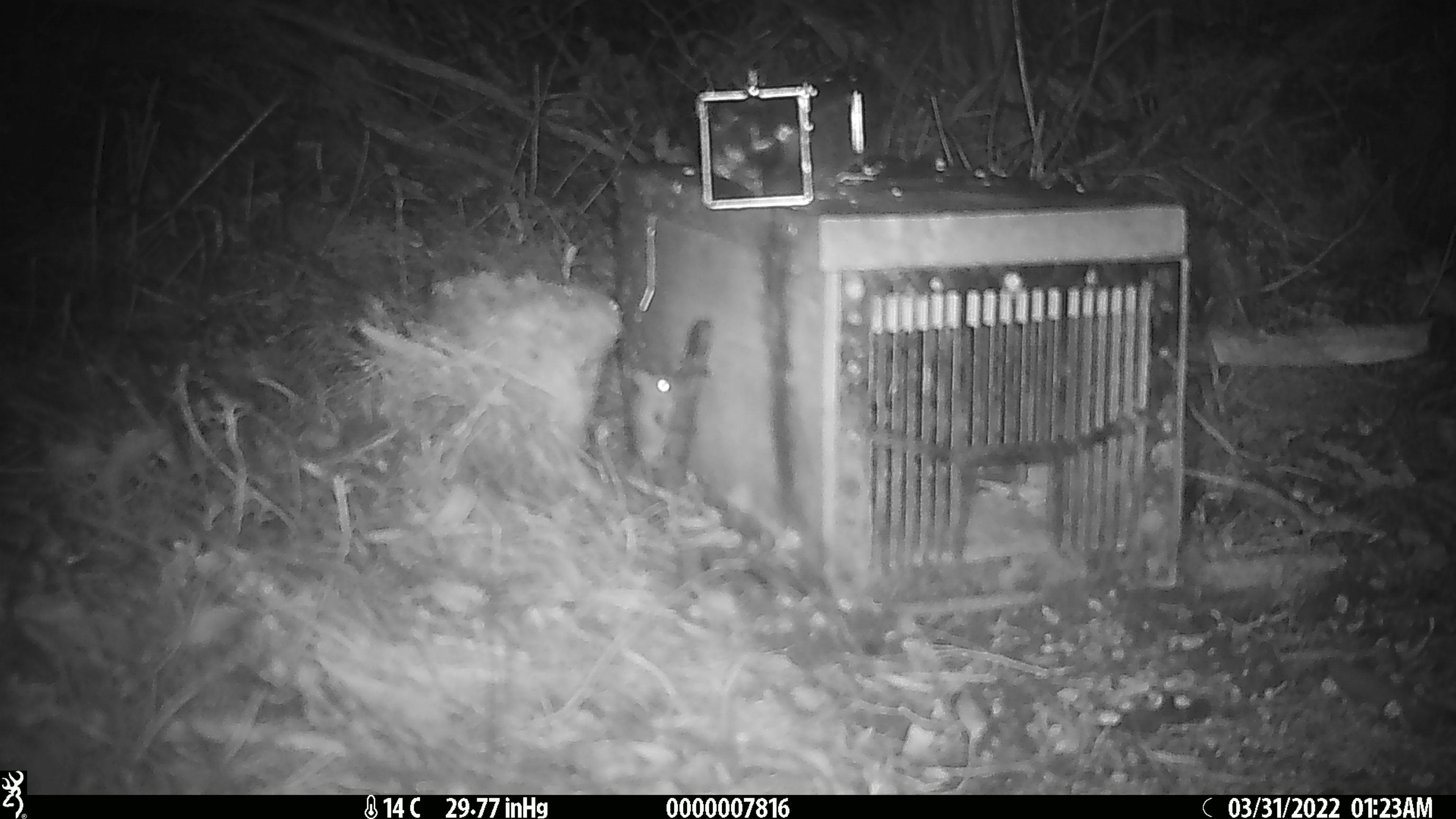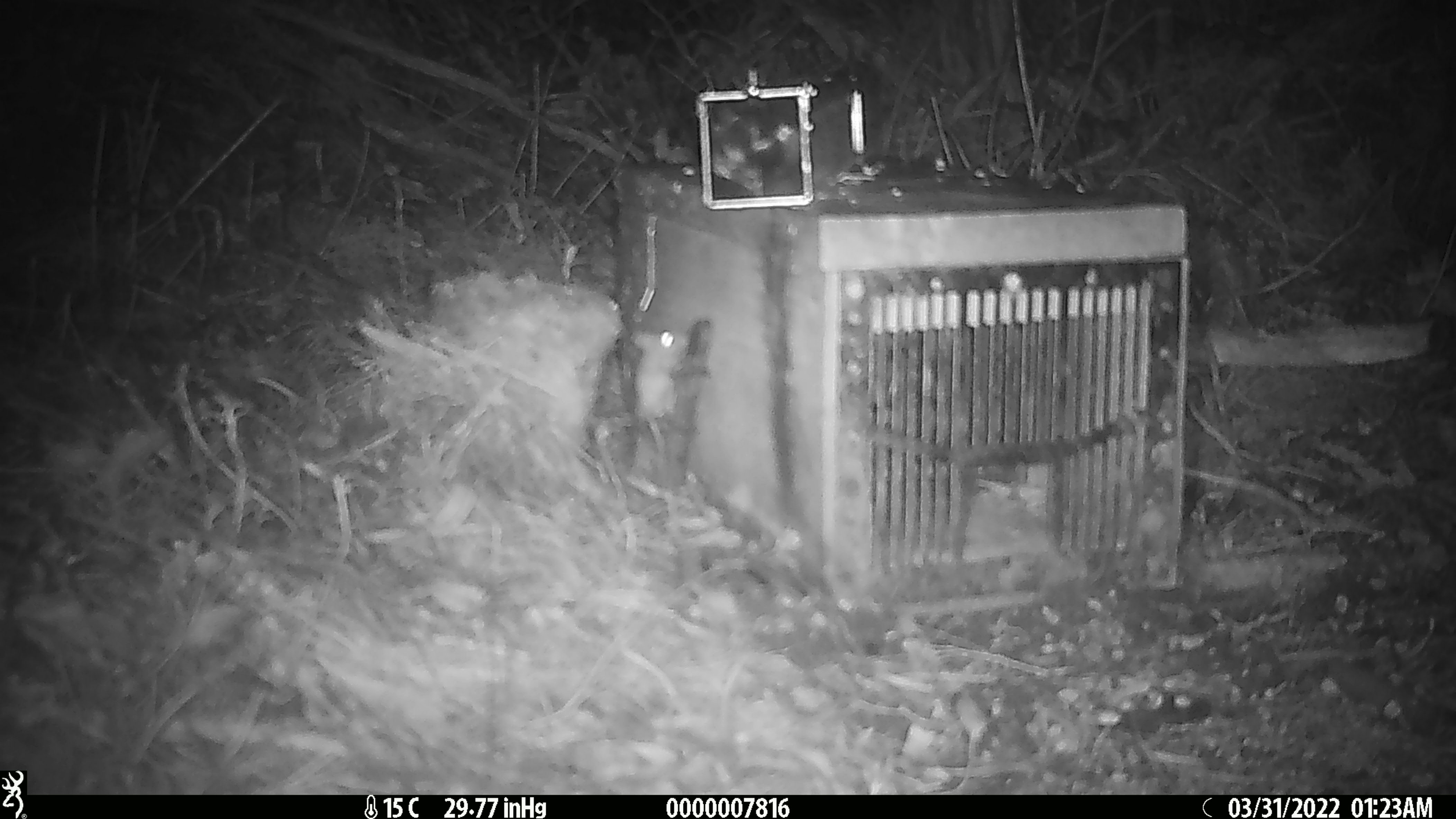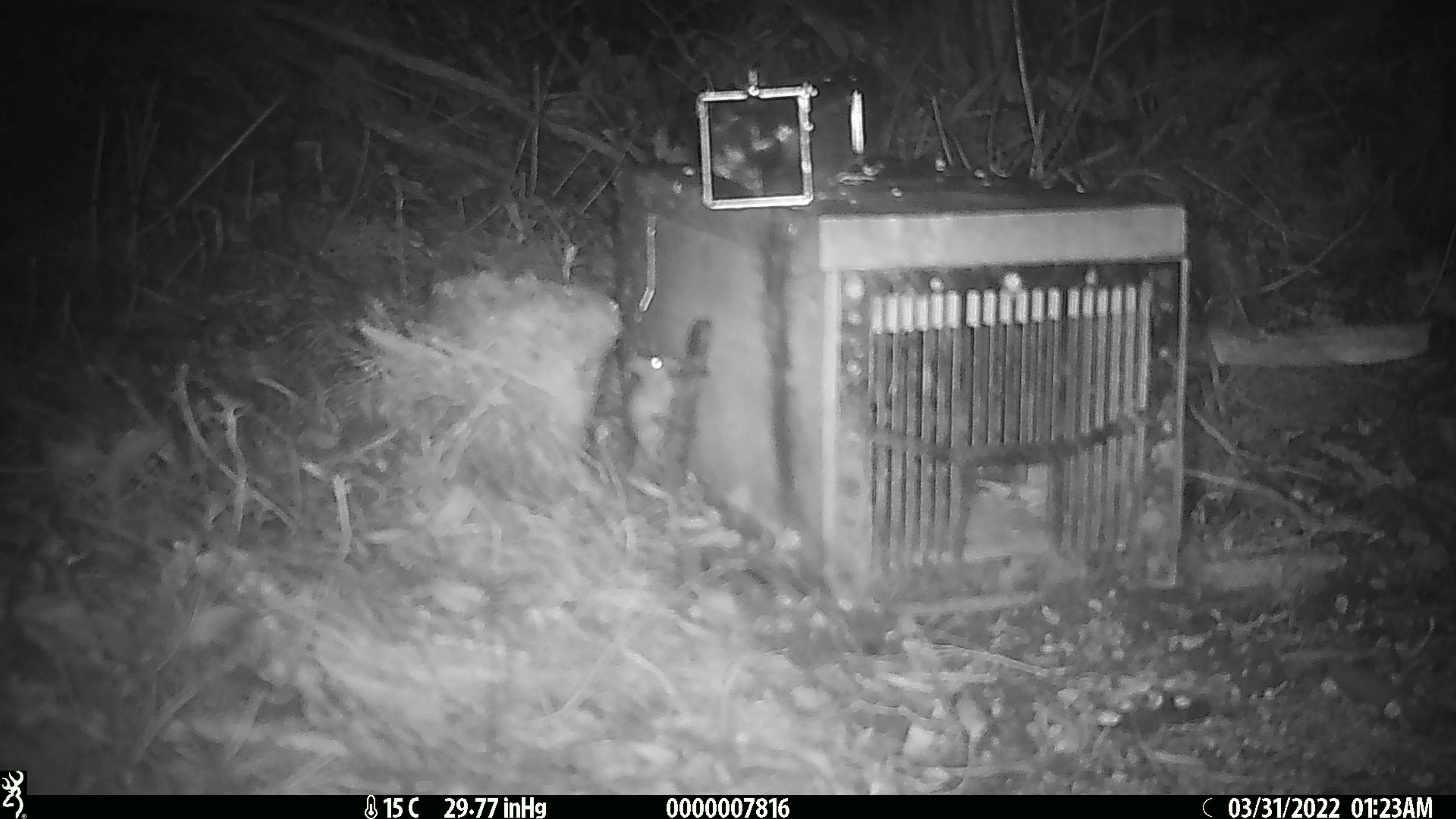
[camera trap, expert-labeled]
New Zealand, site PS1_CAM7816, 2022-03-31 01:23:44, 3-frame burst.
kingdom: Animalia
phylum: Chordata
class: Mammalia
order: Rodentia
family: Muridae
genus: Mus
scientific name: Mus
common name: mouse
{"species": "mouse (Mus)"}